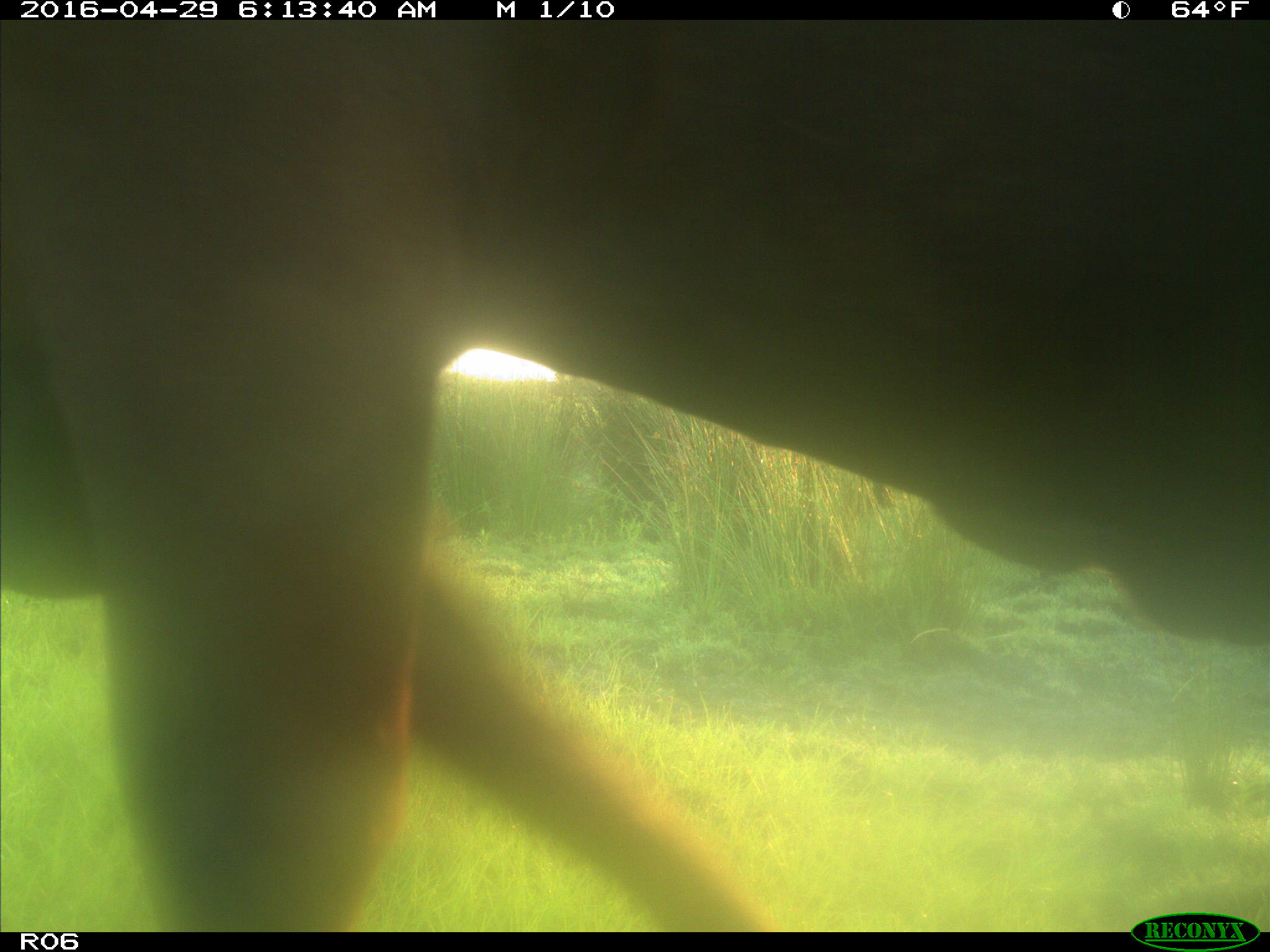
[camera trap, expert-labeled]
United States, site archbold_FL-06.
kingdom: Animalia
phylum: Chordata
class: Mammalia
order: Artiodactyla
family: Bovidae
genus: Bos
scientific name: Bos taurus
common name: domestic cow